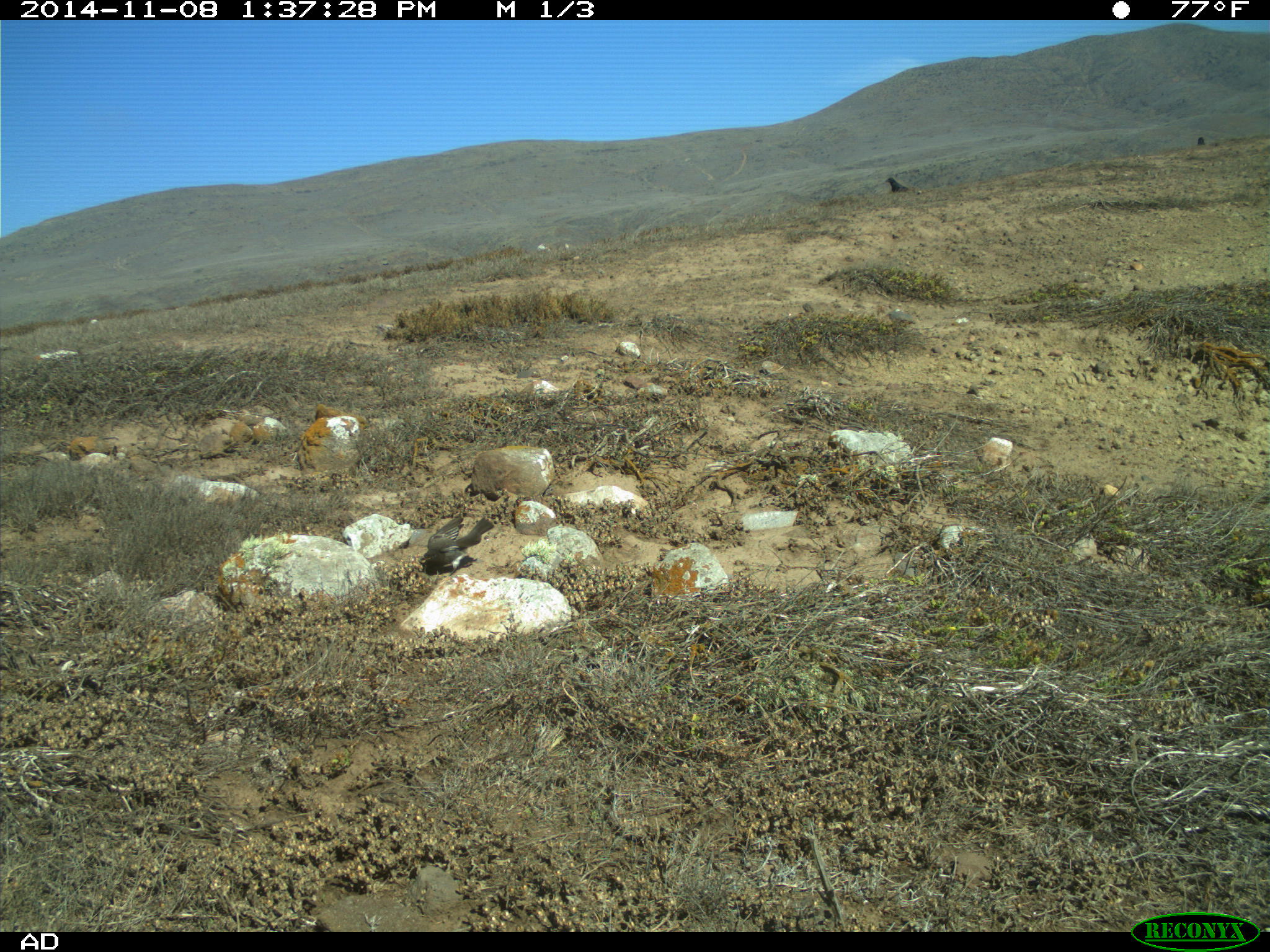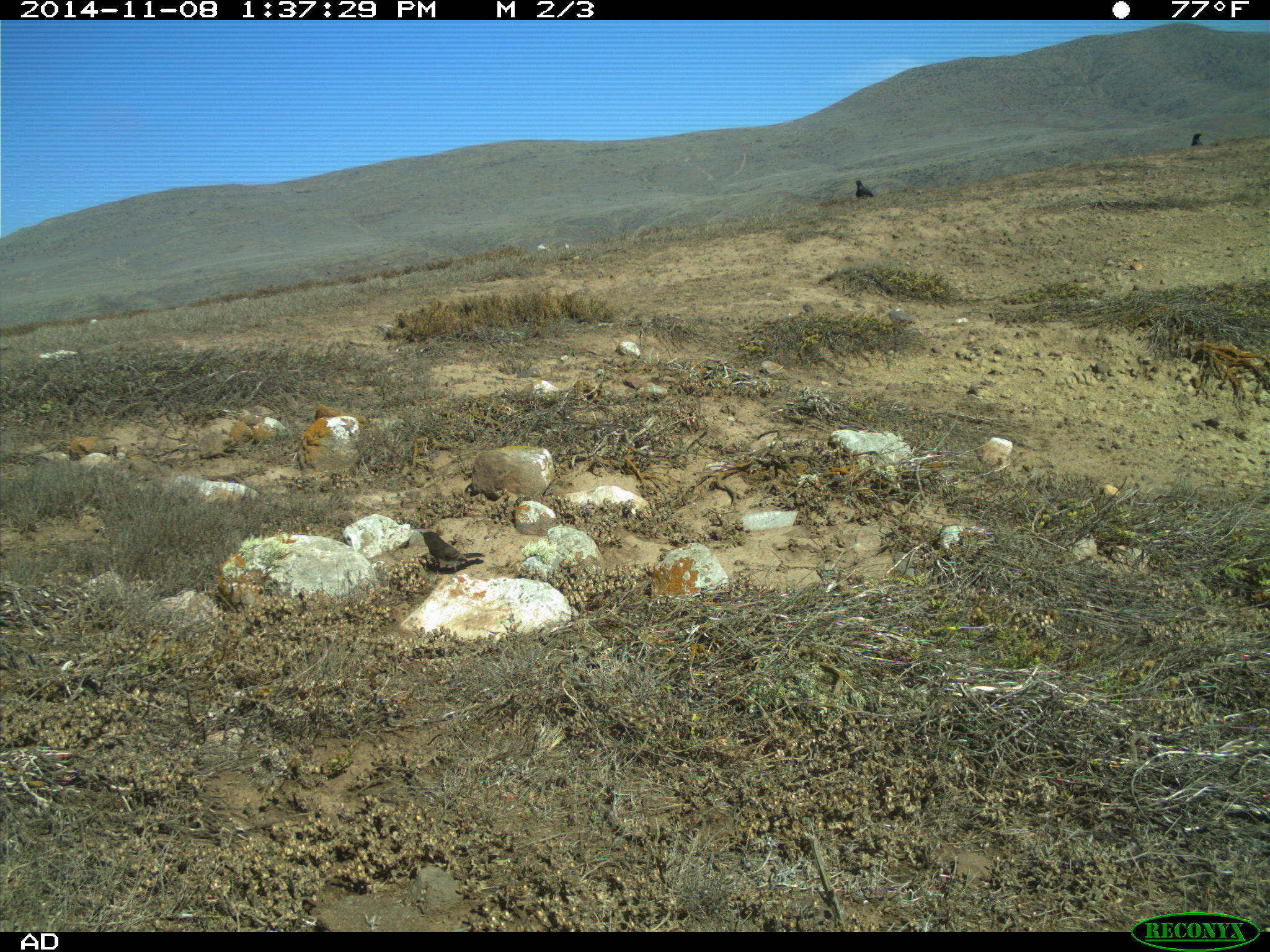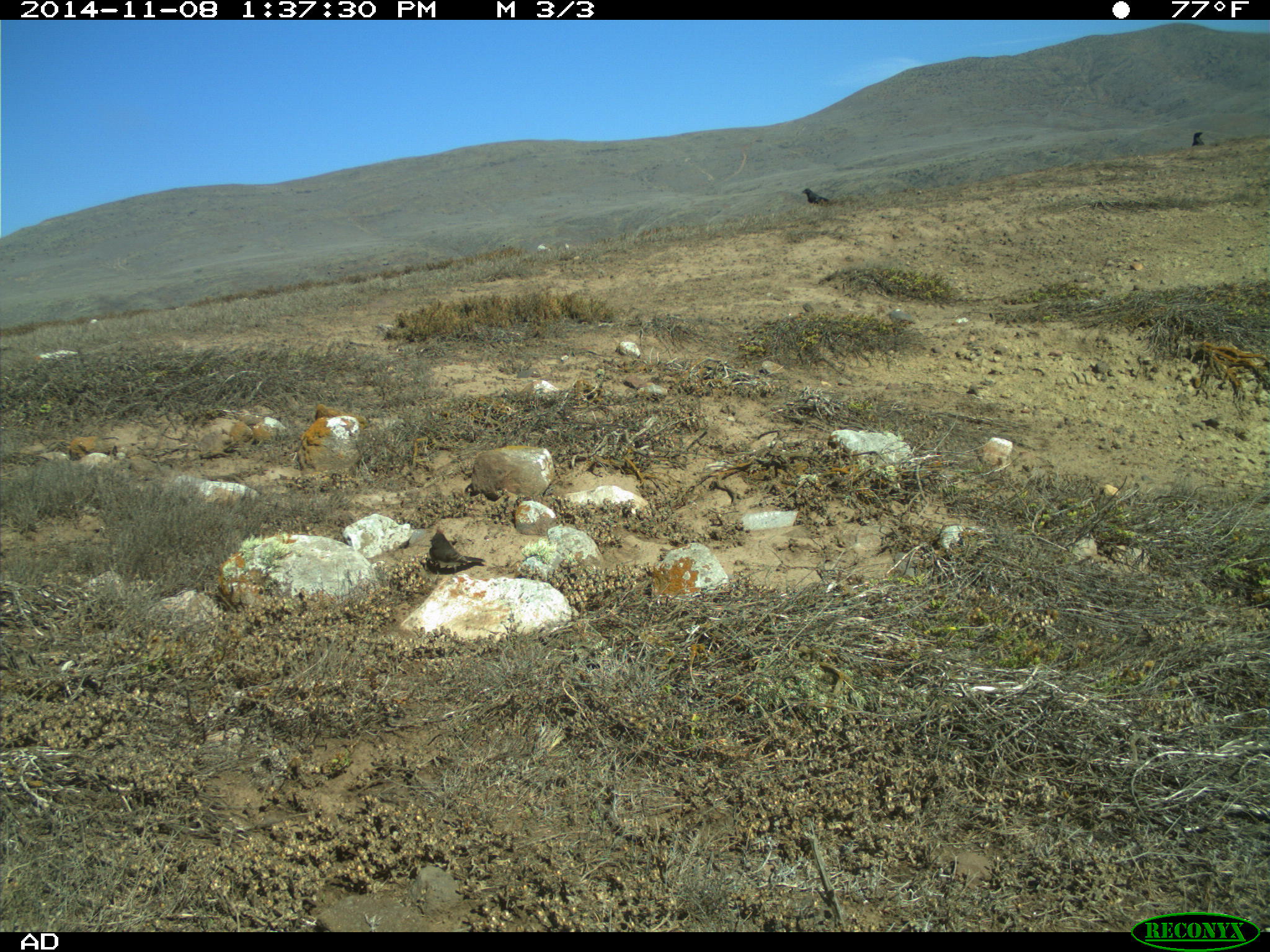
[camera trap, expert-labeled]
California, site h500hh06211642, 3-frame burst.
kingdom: Animalia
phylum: Chordata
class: Aves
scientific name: Aves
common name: bird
Bird (Aves).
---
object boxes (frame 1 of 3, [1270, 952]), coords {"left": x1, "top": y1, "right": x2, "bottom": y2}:
bird: {"left": 419, "top": 510, "right": 494, "bottom": 575}; {"left": 884, "top": 177, "right": 910, "bottom": 193}; {"left": 1197, "top": 136, "right": 1204, "bottom": 144}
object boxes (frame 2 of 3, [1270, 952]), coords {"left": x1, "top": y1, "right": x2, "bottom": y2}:
bird: {"left": 419, "top": 531, "right": 486, "bottom": 573}; {"left": 855, "top": 180, "right": 873, "bottom": 198}; {"left": 1190, "top": 133, "right": 1202, "bottom": 146}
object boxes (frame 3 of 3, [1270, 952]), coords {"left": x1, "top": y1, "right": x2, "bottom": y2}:
bird: {"left": 429, "top": 532, "right": 486, "bottom": 580}; {"left": 801, "top": 188, "right": 828, "bottom": 205}; {"left": 1191, "top": 131, "right": 1204, "bottom": 147}